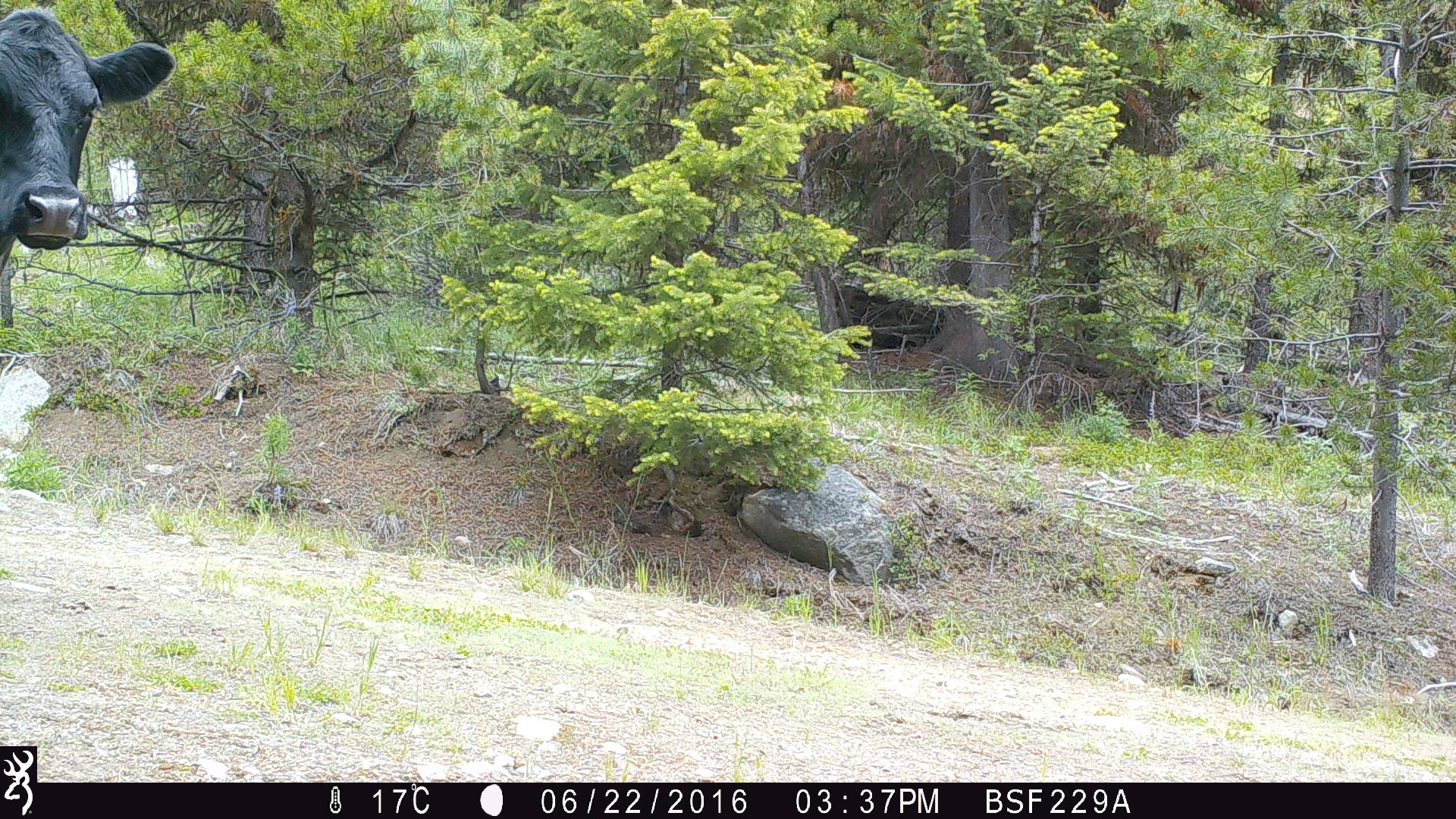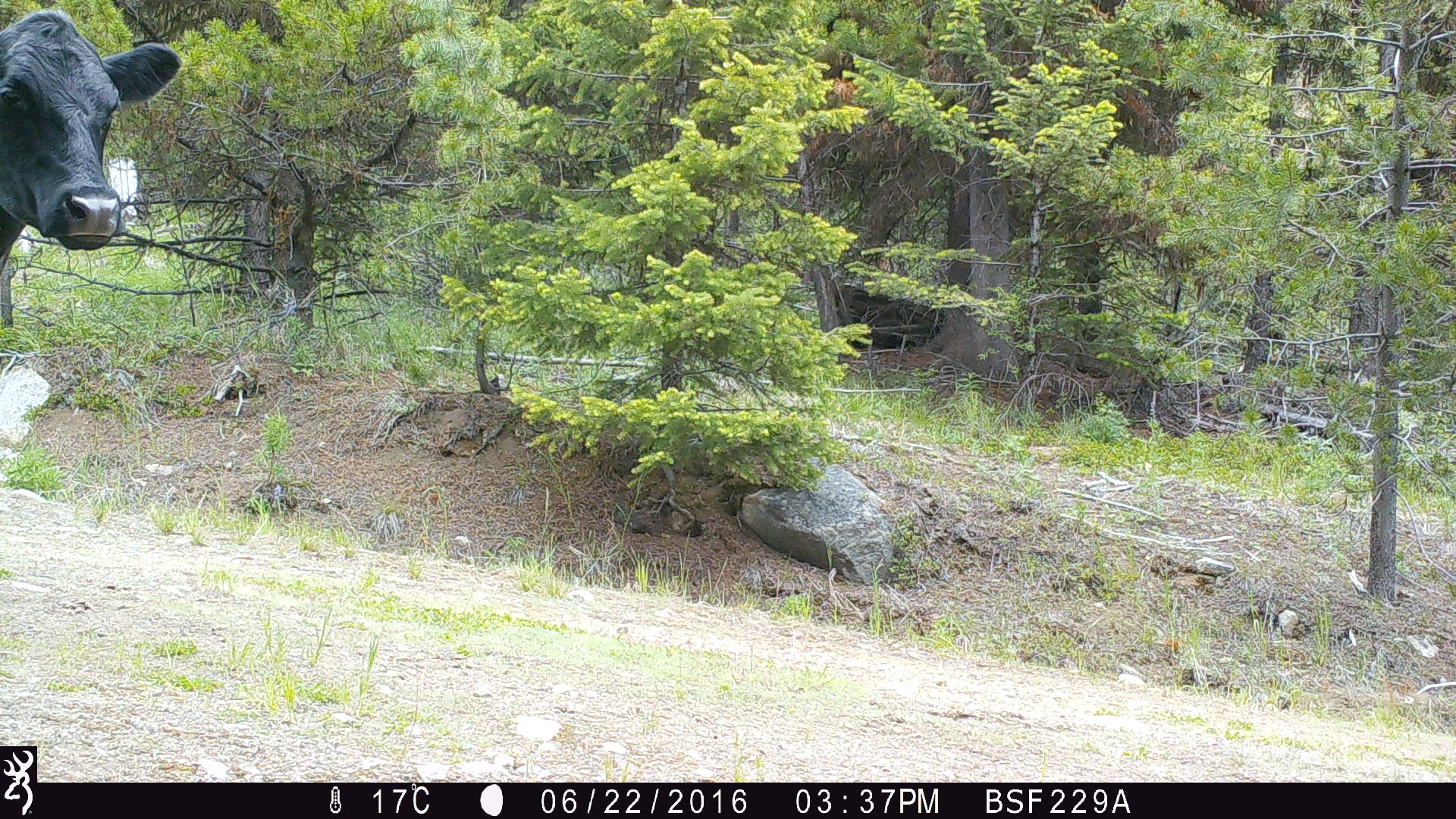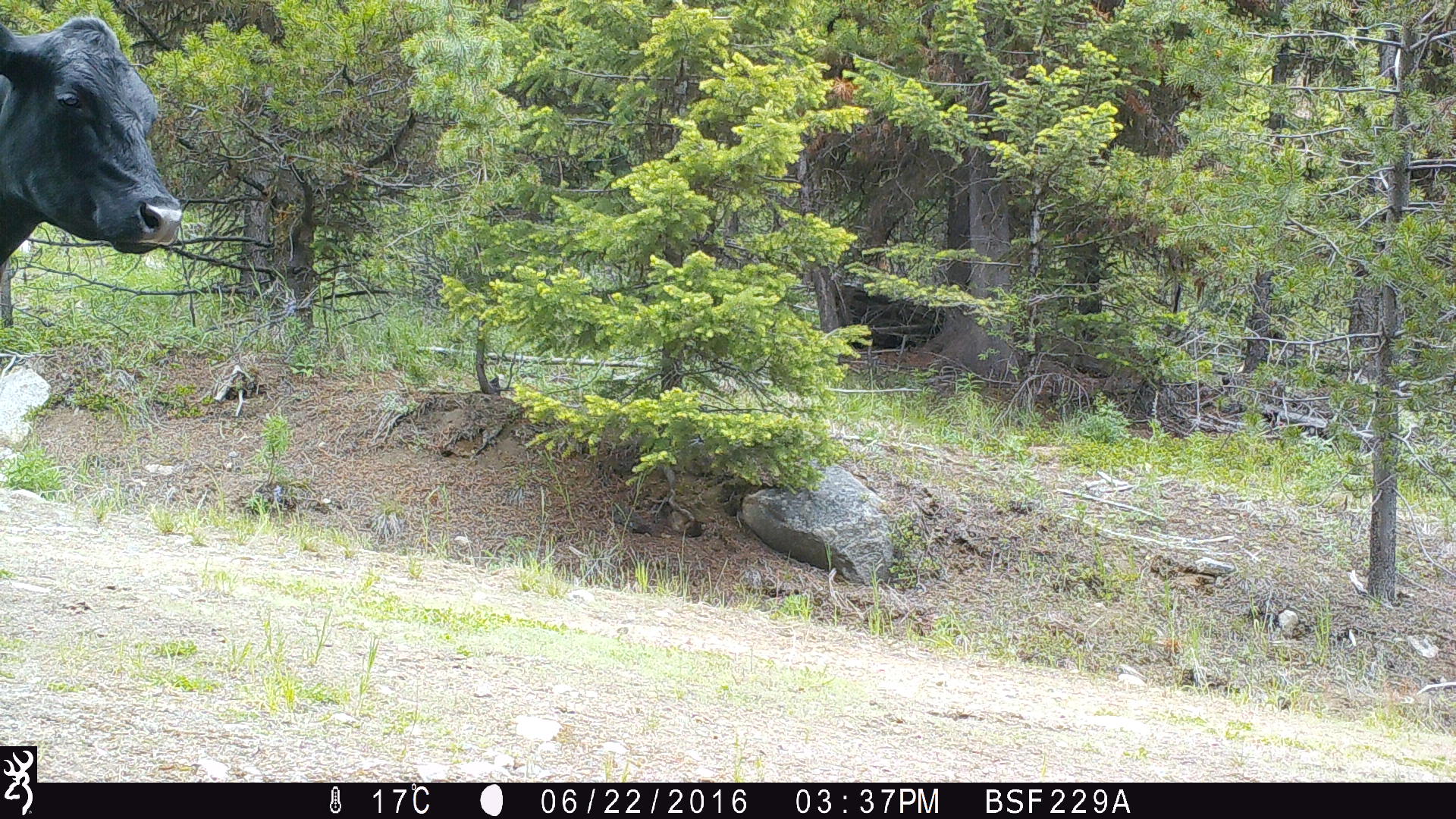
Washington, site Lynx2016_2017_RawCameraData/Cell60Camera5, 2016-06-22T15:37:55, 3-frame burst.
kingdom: Animalia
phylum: Chordata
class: Mammalia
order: Artiodactyla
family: Bovidae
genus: Bos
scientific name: Bos taurus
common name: domestic cattle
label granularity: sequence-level